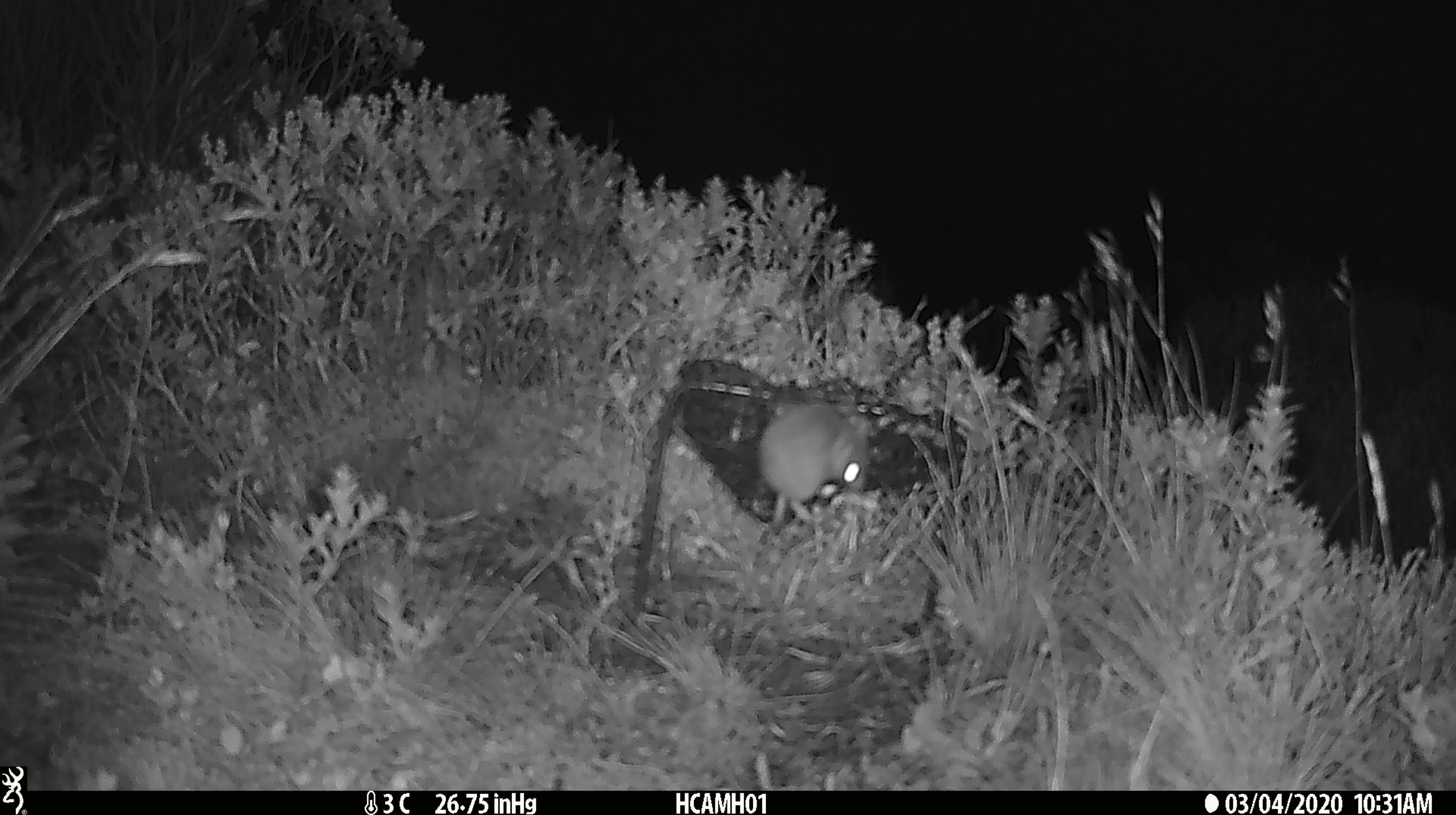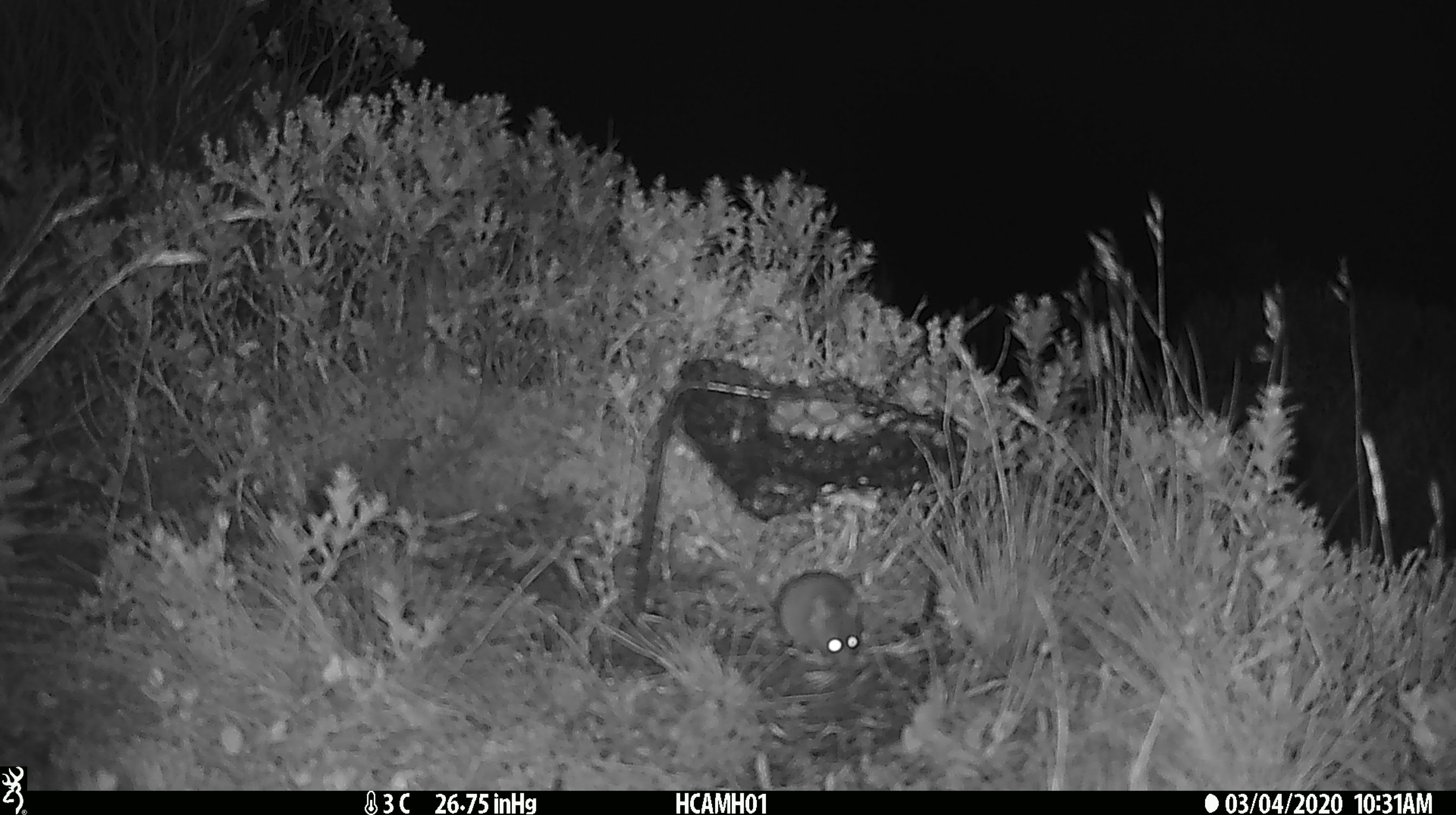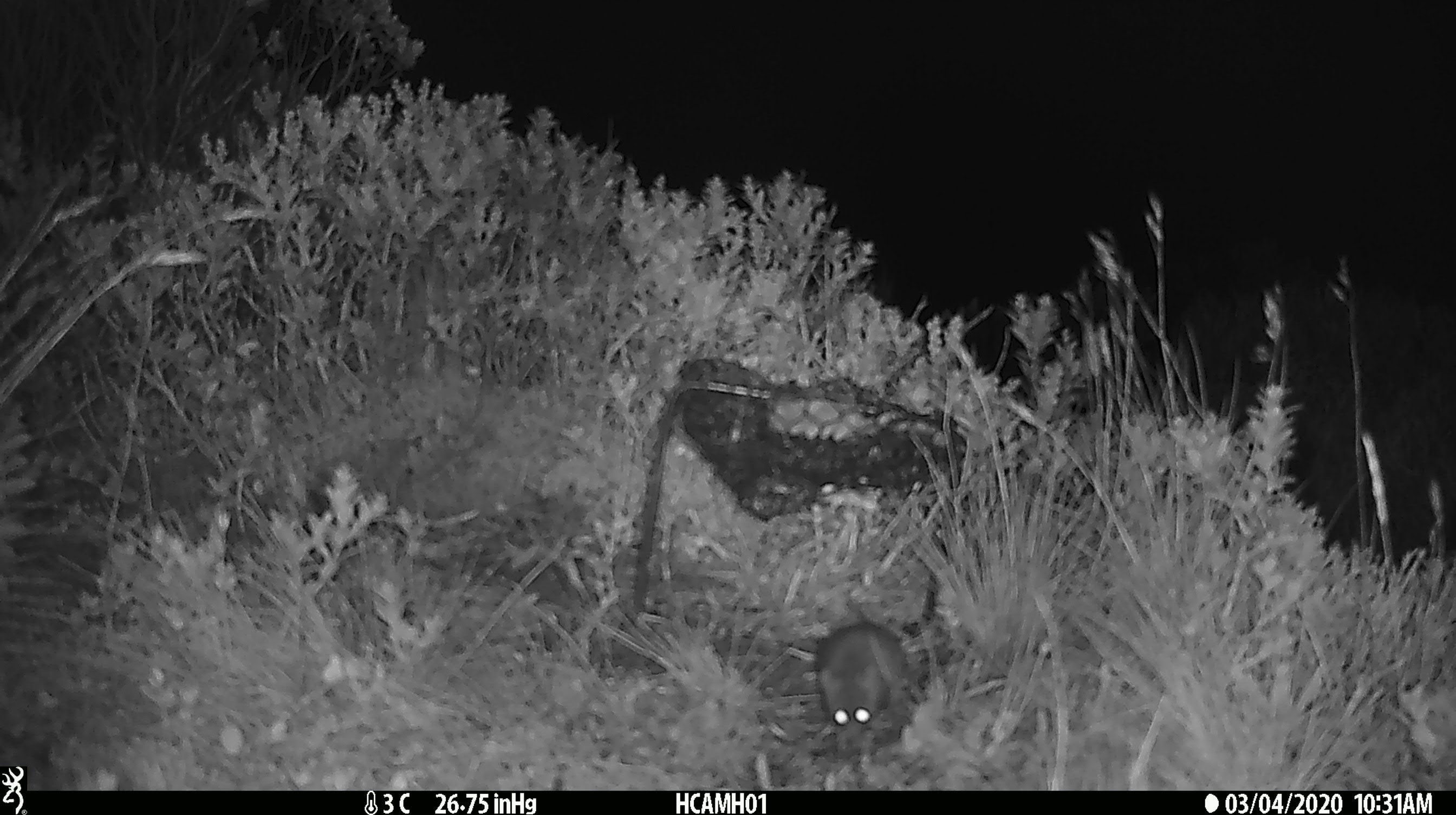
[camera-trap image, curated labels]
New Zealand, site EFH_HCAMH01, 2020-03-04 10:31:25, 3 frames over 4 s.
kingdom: Animalia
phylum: Chordata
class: Mammalia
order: Rodentia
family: Muridae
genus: Mus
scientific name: Mus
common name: mouse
Mouse (Mus).